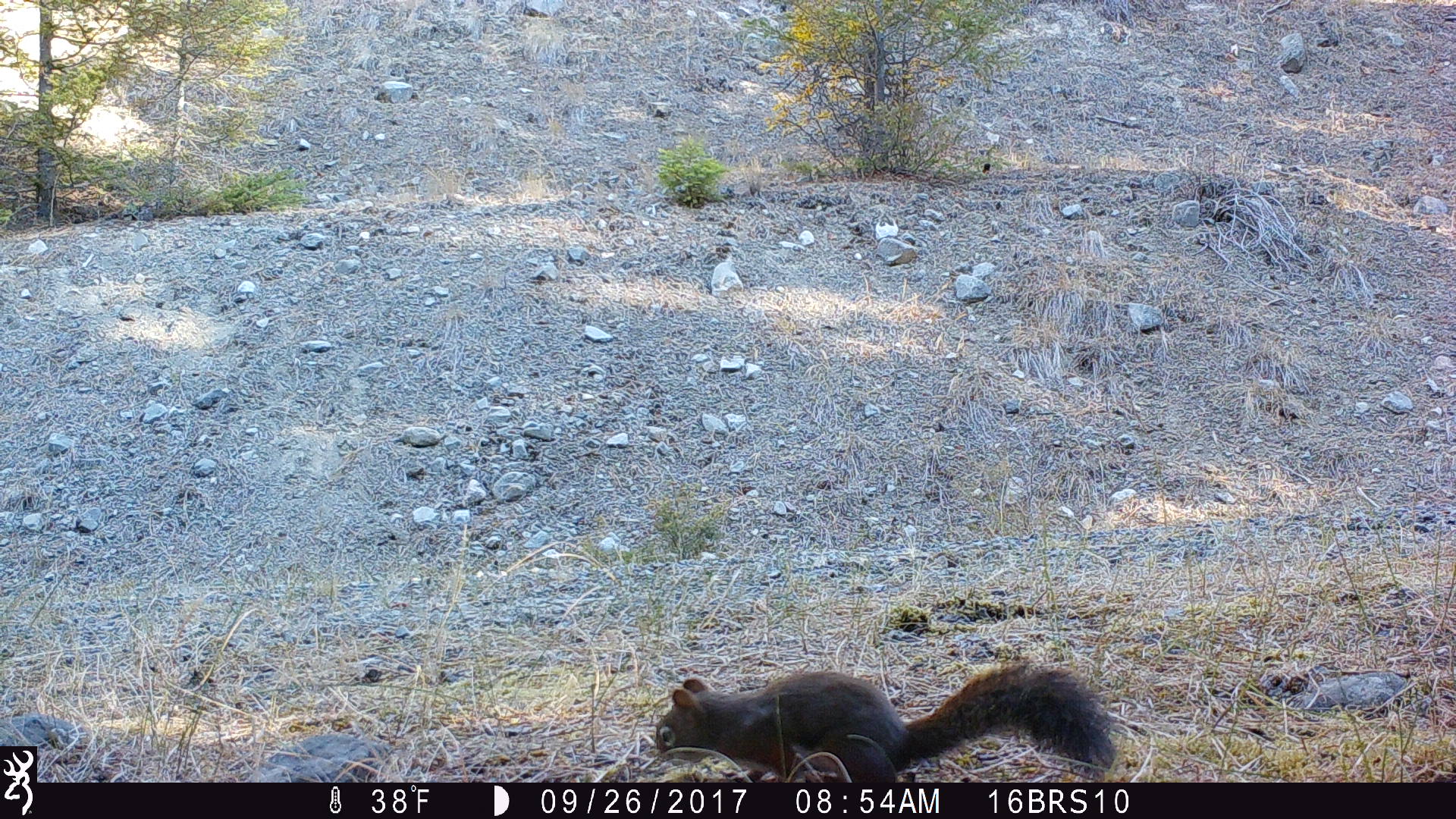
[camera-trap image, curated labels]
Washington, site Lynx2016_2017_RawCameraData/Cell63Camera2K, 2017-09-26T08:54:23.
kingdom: Animalia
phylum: Chordata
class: Mammalia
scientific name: Mammalia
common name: small mammal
Small mammal (Mammalia). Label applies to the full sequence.